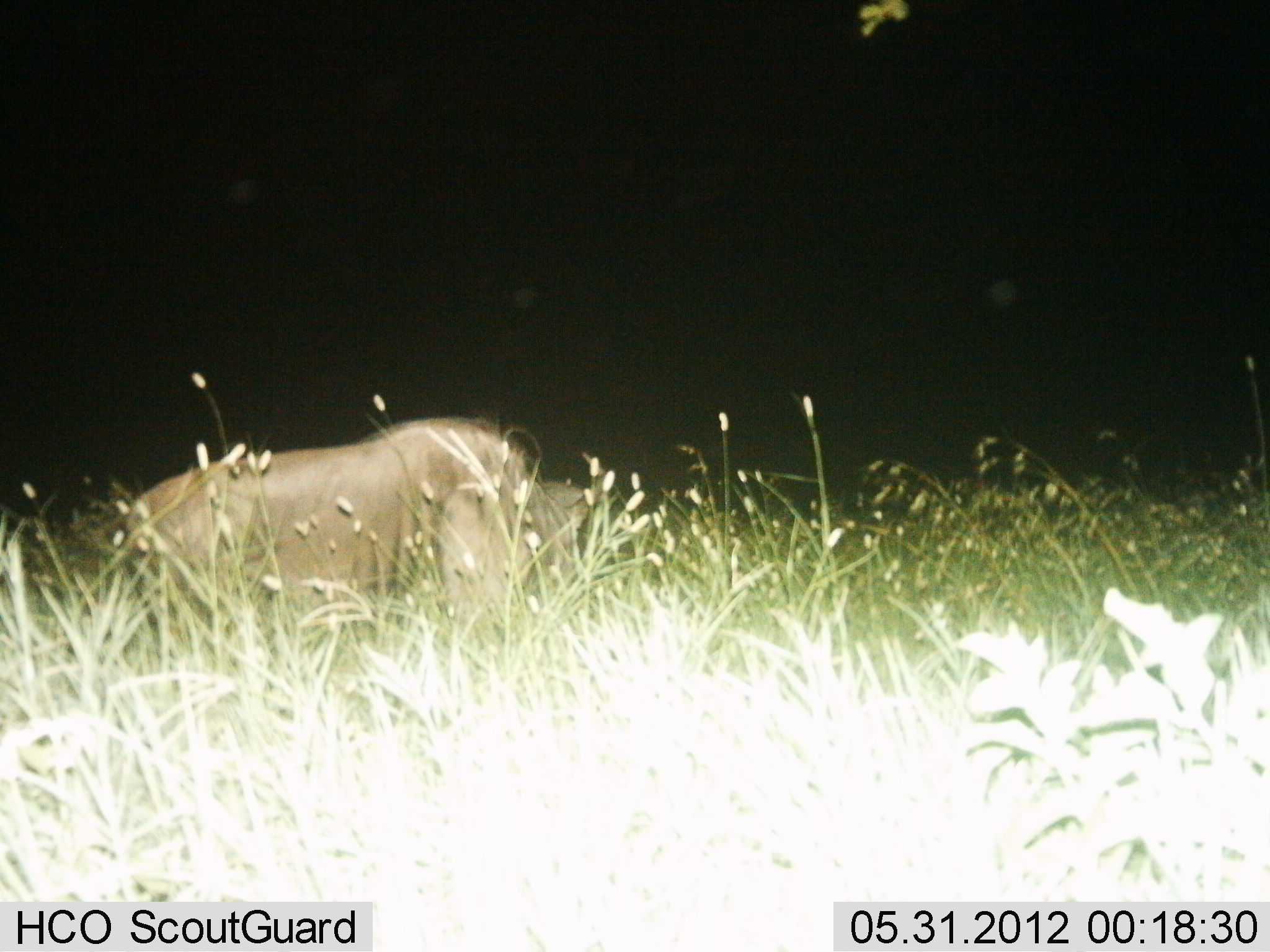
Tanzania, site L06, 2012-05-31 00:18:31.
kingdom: Animalia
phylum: Chordata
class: Mammalia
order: Artiodactyla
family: Suidae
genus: Phacochoerus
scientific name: Phacochoerus africanus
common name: warthog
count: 1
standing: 55%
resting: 18%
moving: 27%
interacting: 0%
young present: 0%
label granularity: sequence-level